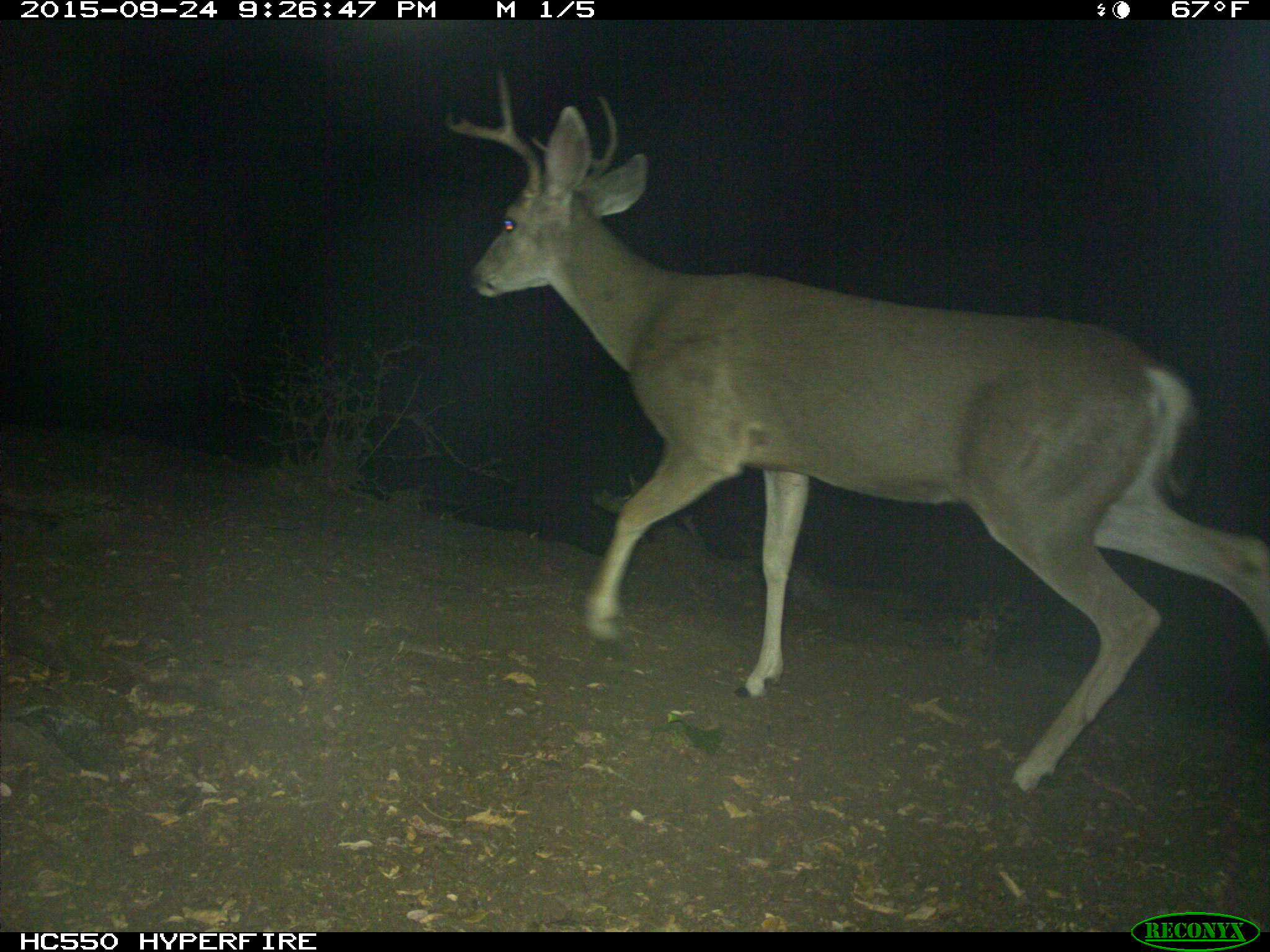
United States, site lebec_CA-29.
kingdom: Animalia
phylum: Chordata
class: Mammalia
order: Artiodactyla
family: Cervidae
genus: Odocoileus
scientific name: Odocoileus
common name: deer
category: unidentified deer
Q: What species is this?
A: Unidentified deer (deer) (Odocoileus).